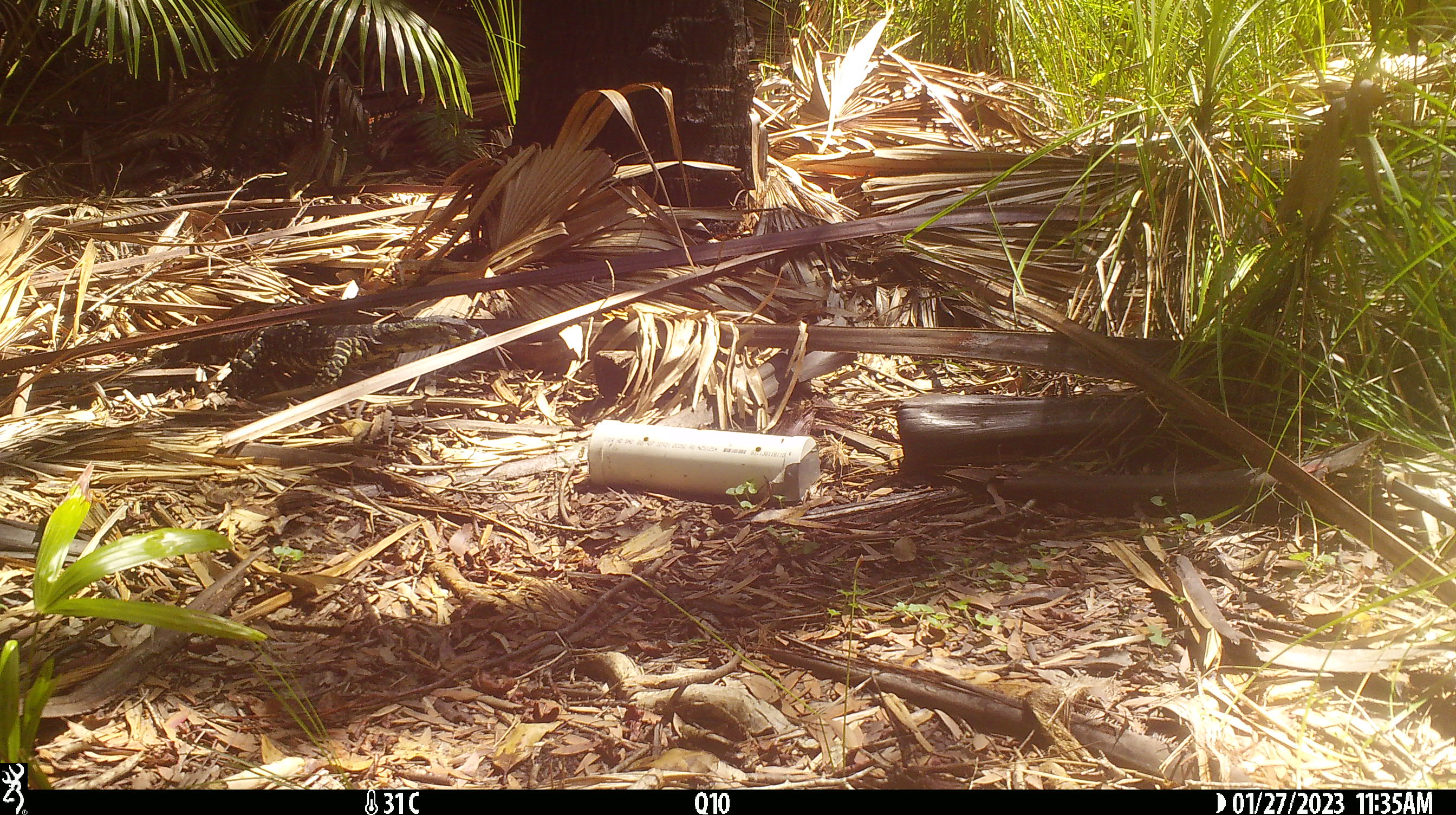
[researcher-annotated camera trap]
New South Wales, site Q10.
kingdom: Animalia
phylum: Chordata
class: Reptilia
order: Squamata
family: Varanidae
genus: Varanus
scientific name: Varanus varius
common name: lace monitor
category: goanna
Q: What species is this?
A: Goanna (lace monitor) (Varanus varius).